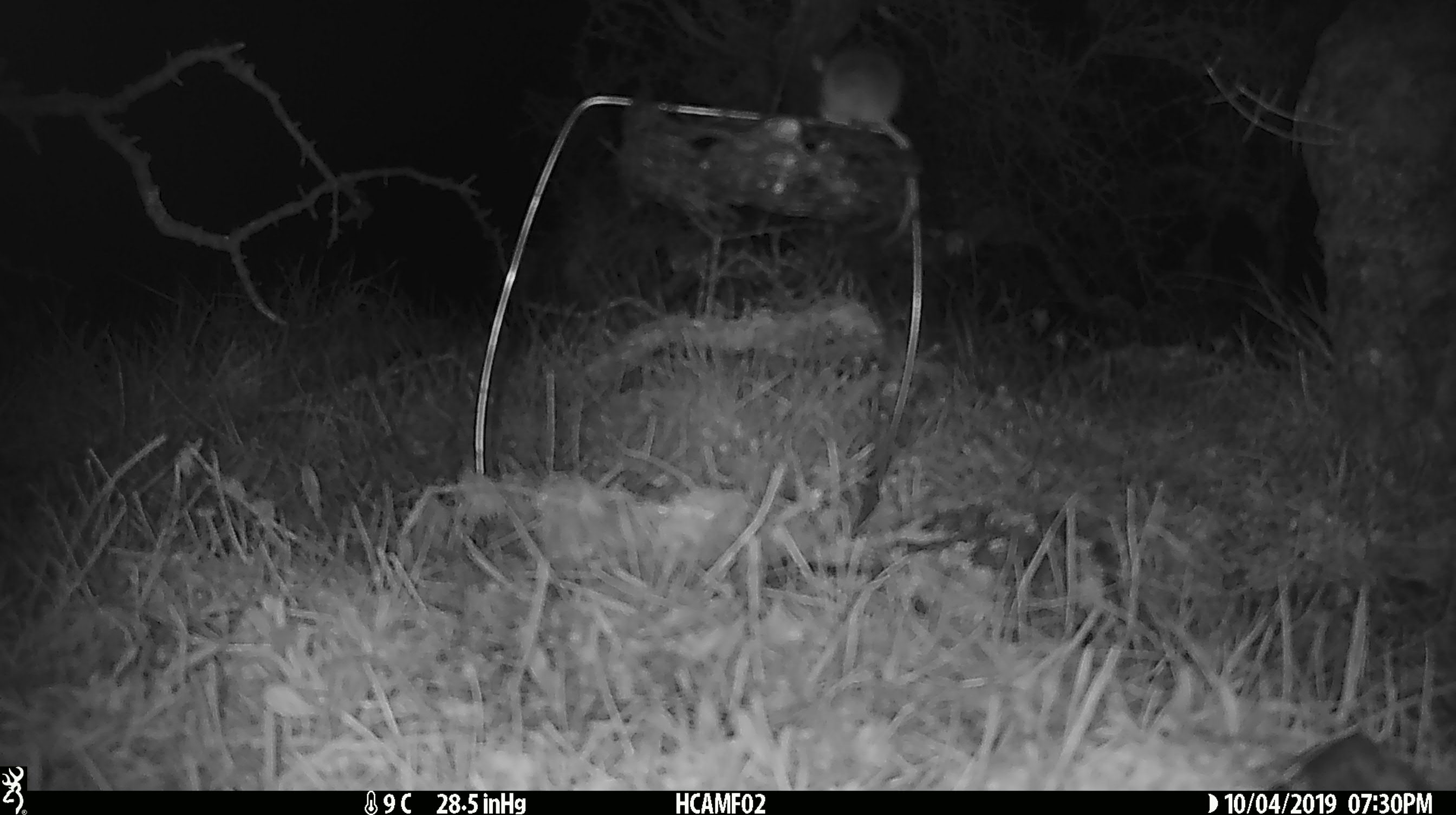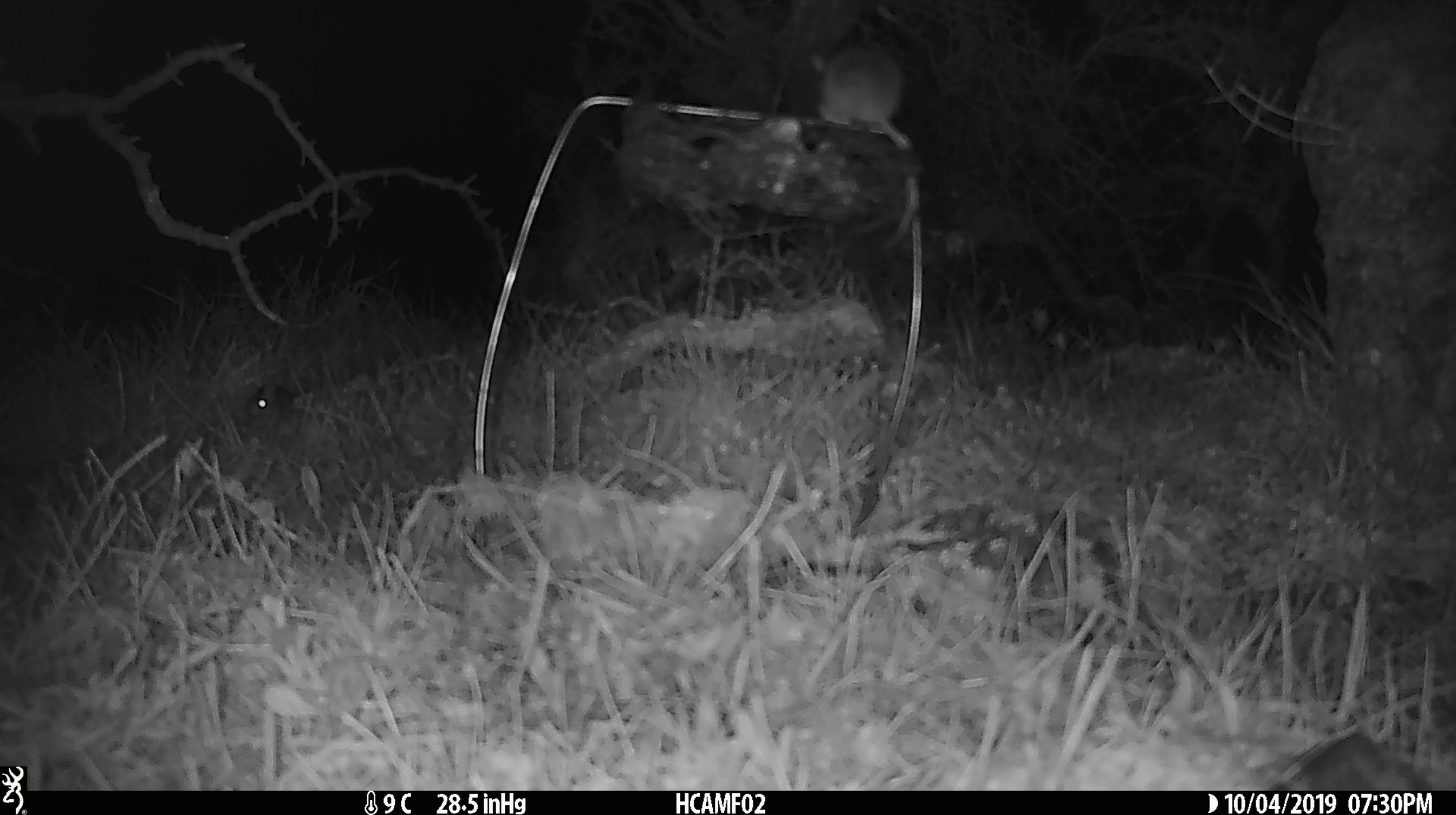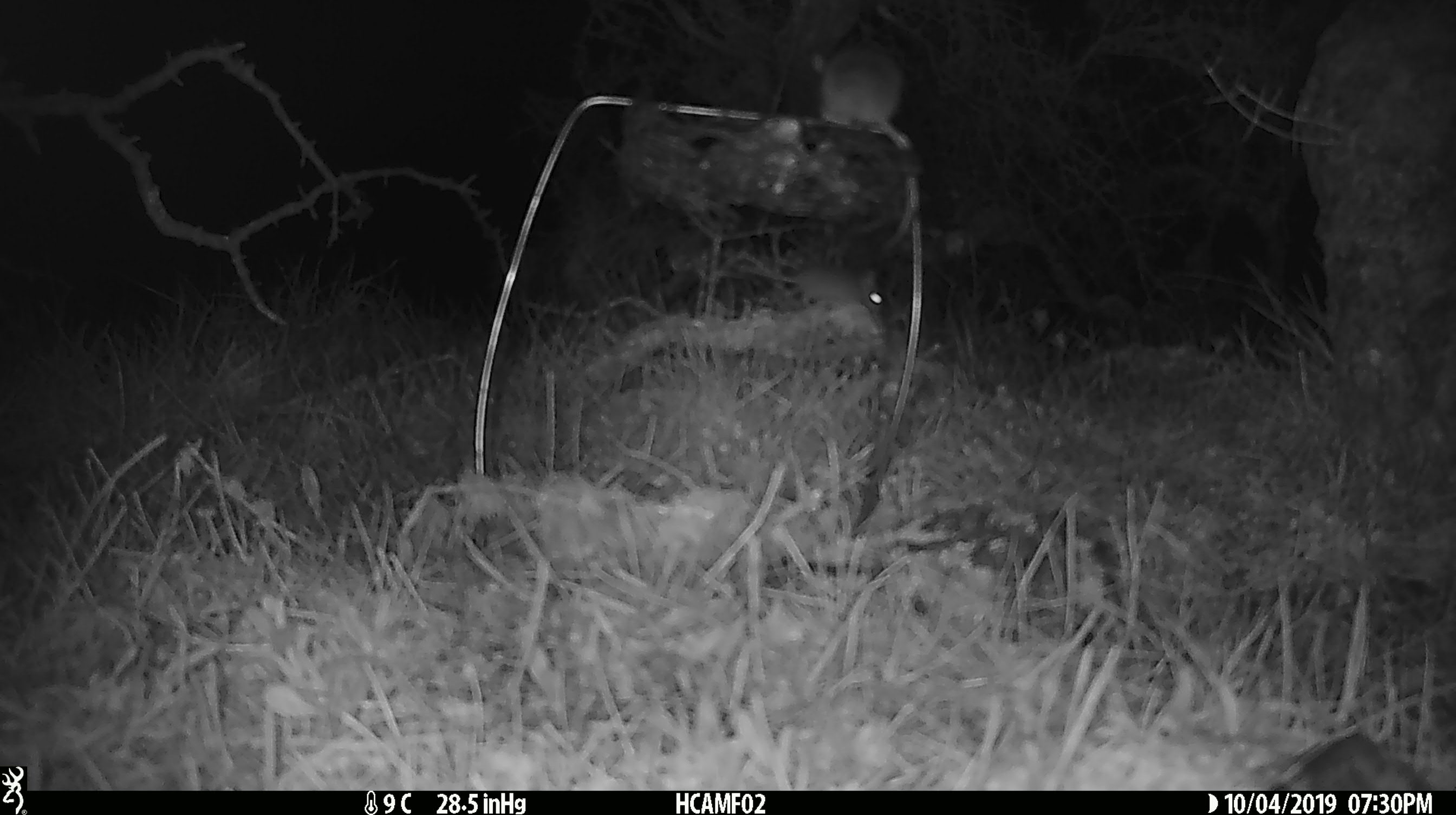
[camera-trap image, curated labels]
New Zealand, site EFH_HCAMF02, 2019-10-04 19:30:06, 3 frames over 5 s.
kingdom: Animalia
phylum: Chordata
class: Mammalia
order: Rodentia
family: Muridae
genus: Mus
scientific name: Mus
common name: mouse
Mouse (Mus).